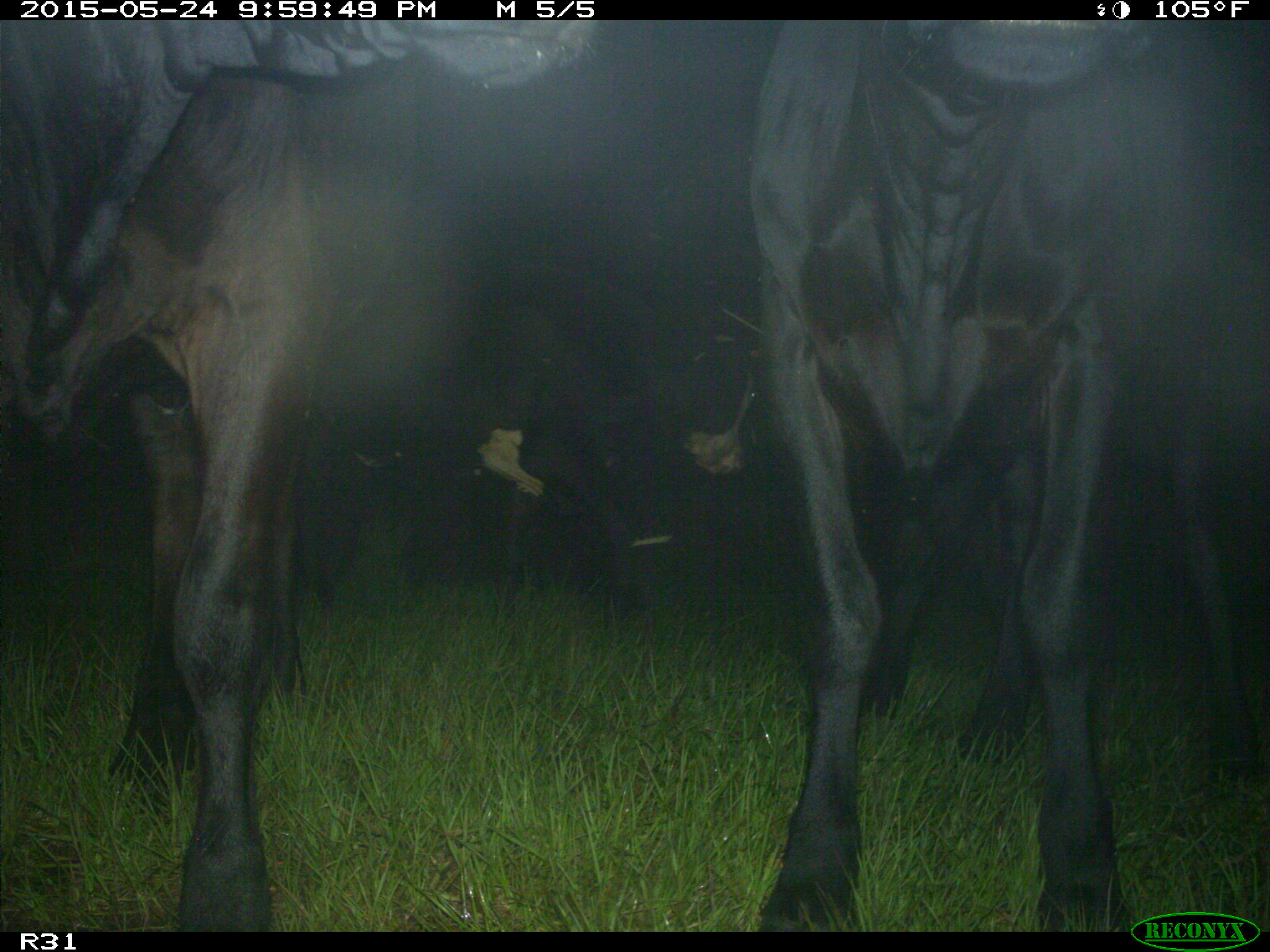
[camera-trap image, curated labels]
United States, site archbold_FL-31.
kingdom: Animalia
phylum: Chordata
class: Mammalia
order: Artiodactyla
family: Bovidae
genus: Bos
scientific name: Bos taurus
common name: domestic cow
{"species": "Bos taurus (domestic cow)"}